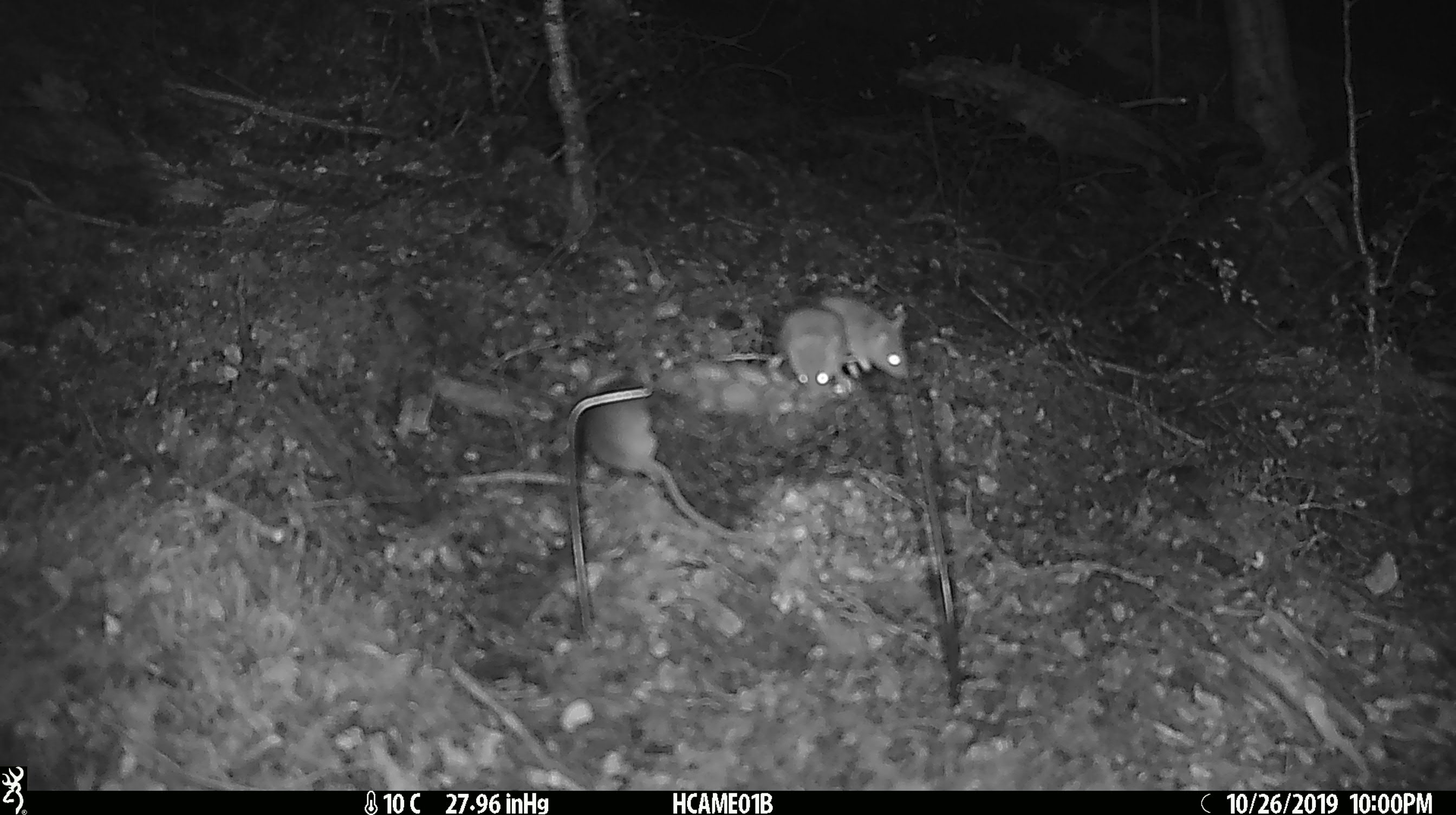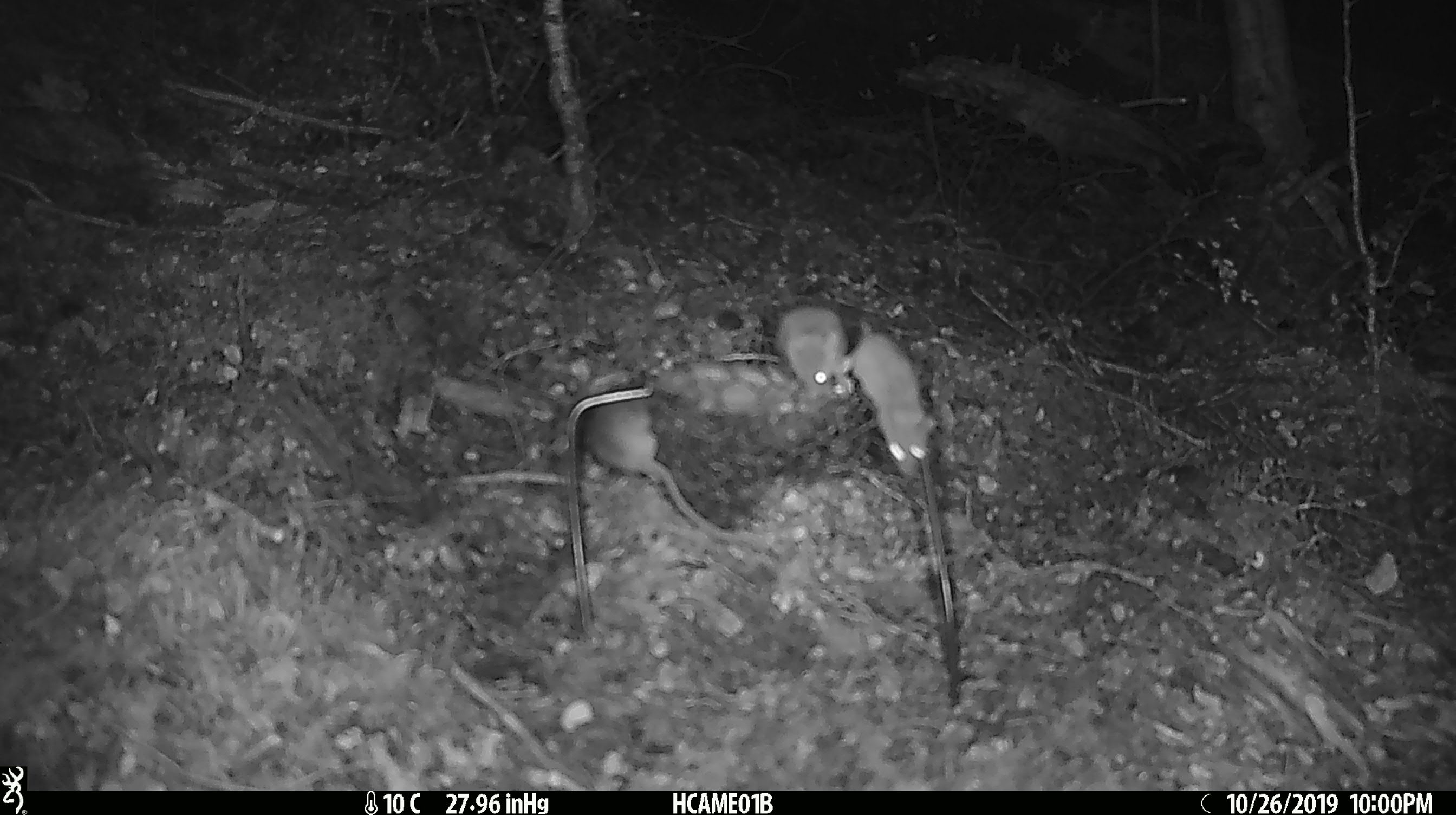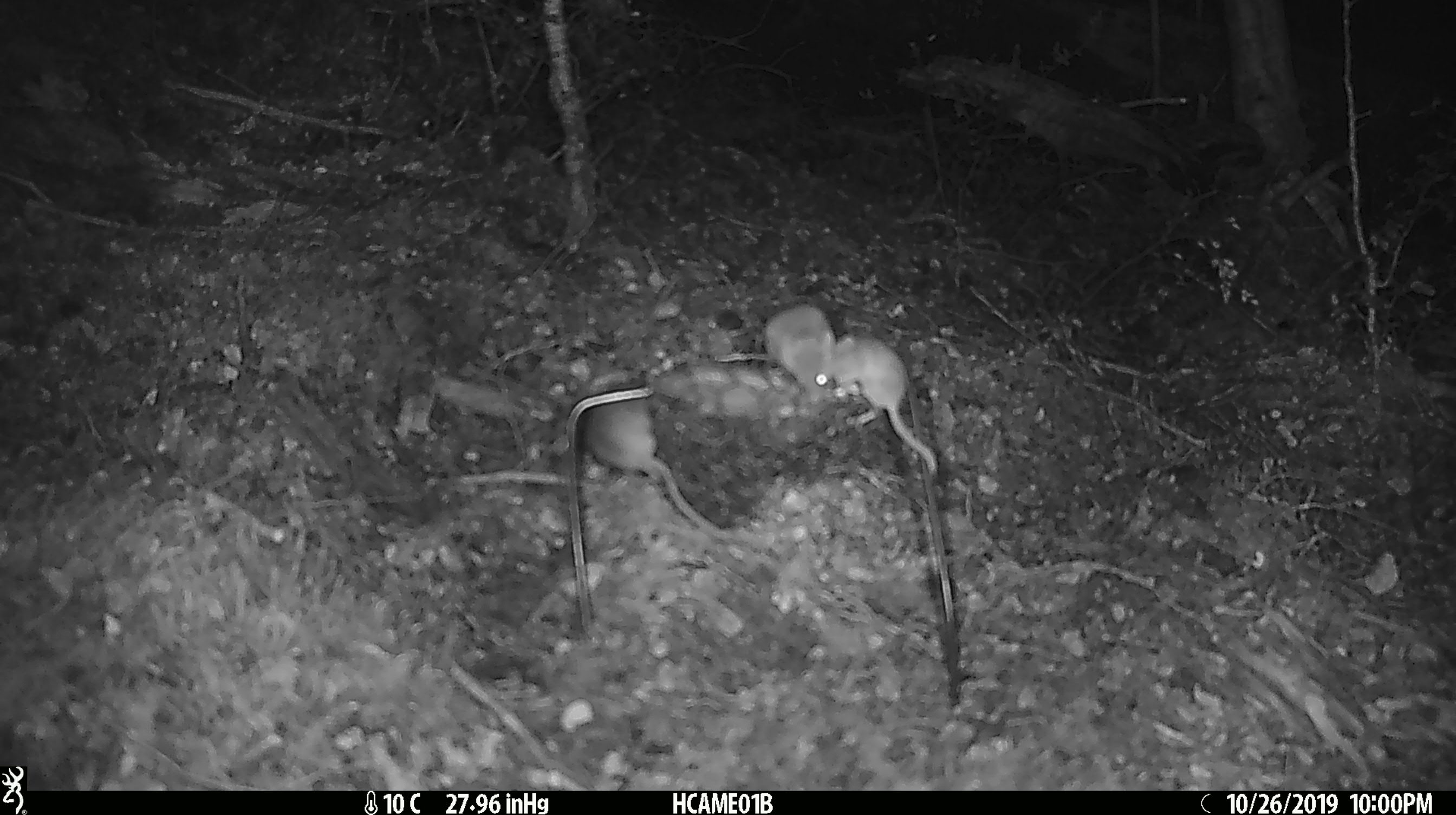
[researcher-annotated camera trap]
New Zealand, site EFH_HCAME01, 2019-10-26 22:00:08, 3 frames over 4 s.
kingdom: Animalia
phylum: Chordata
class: Mammalia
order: Rodentia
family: Muridae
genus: Mus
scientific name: Mus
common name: mouse